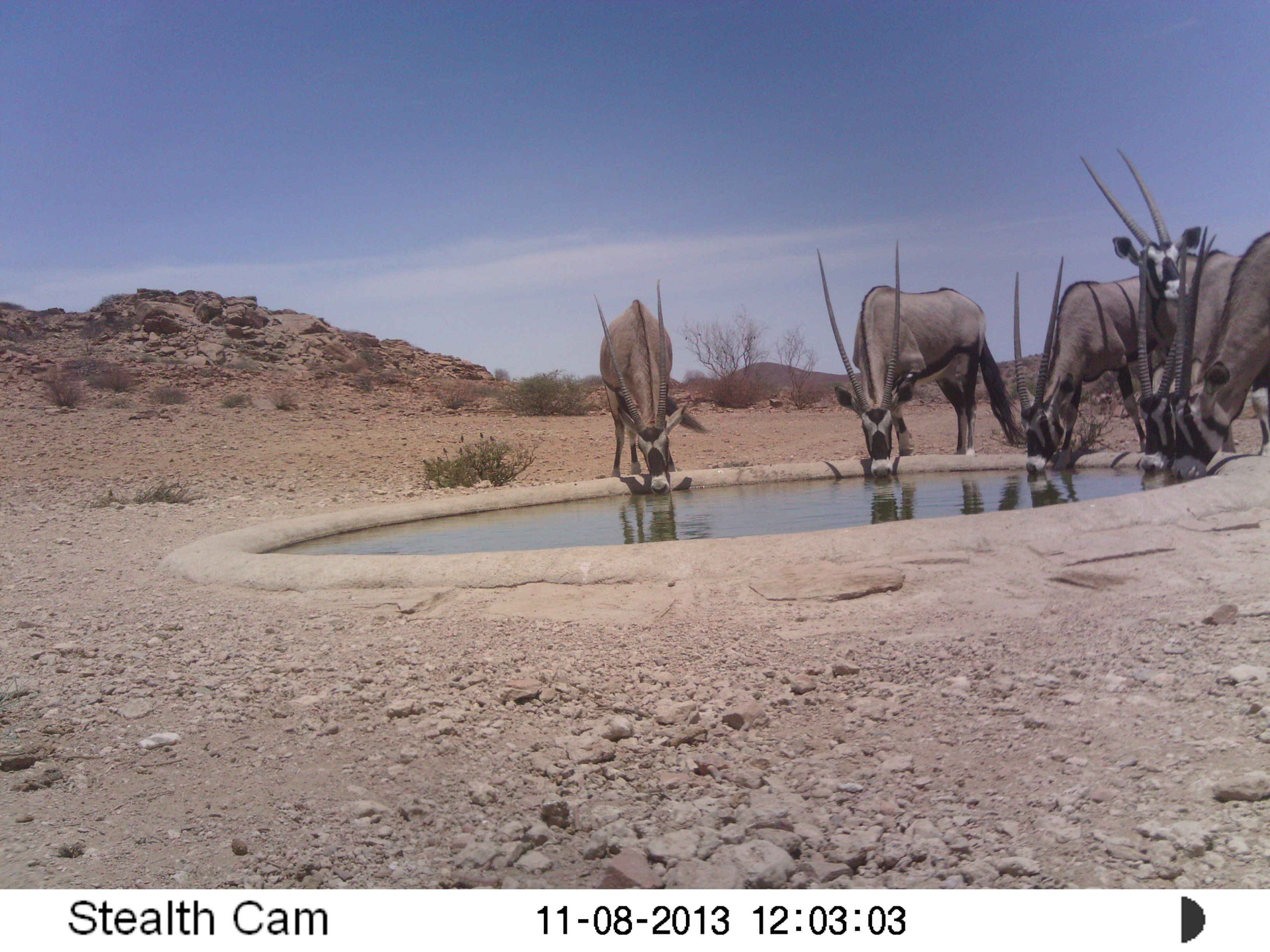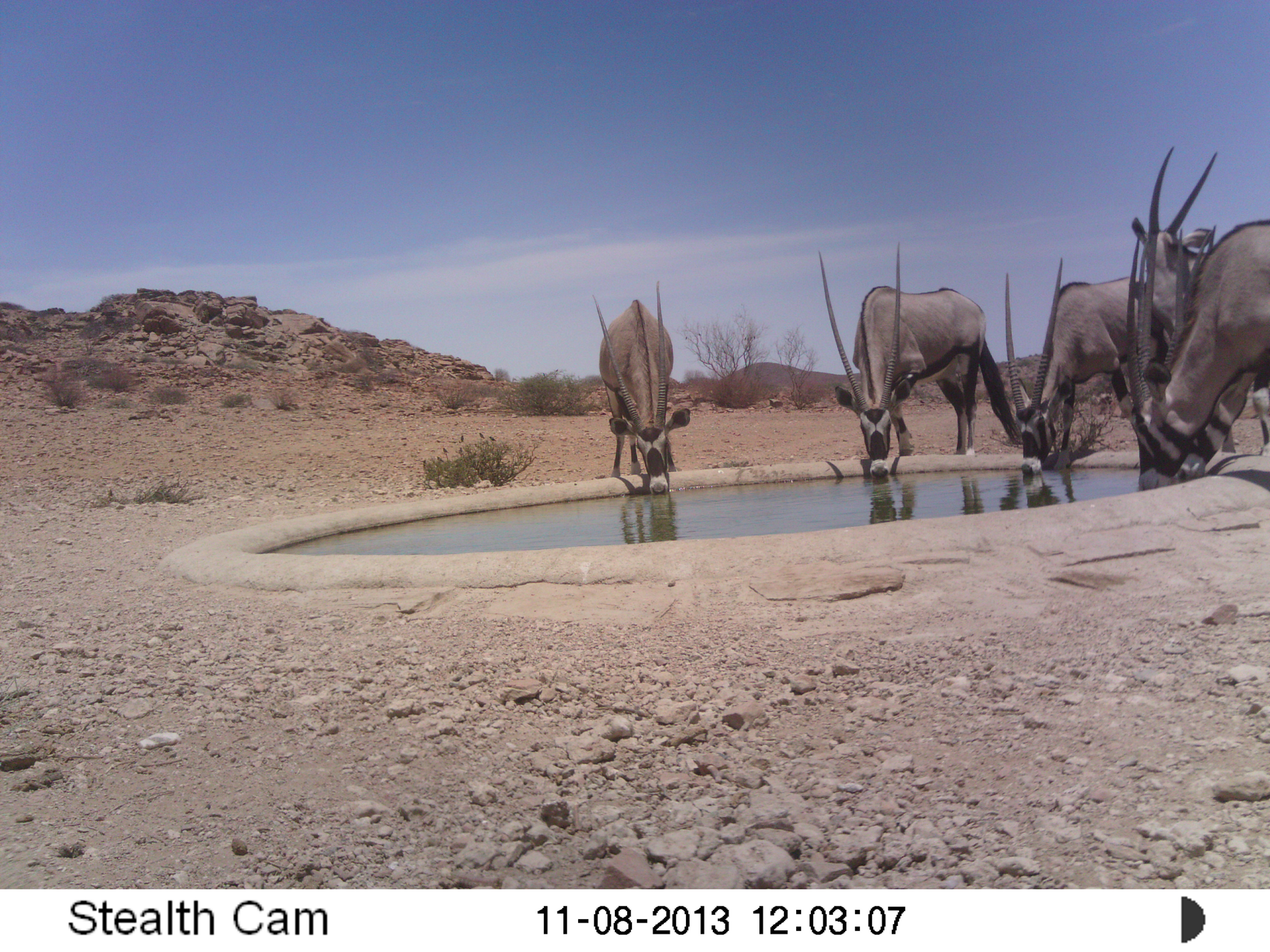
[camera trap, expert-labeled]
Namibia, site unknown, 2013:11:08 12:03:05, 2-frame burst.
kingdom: Animalia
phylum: Chordata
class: Mammalia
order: Artiodactyla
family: Bovidae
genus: Oryx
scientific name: Oryx gazella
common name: gemsbok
Oryx gazella (gemsbok).